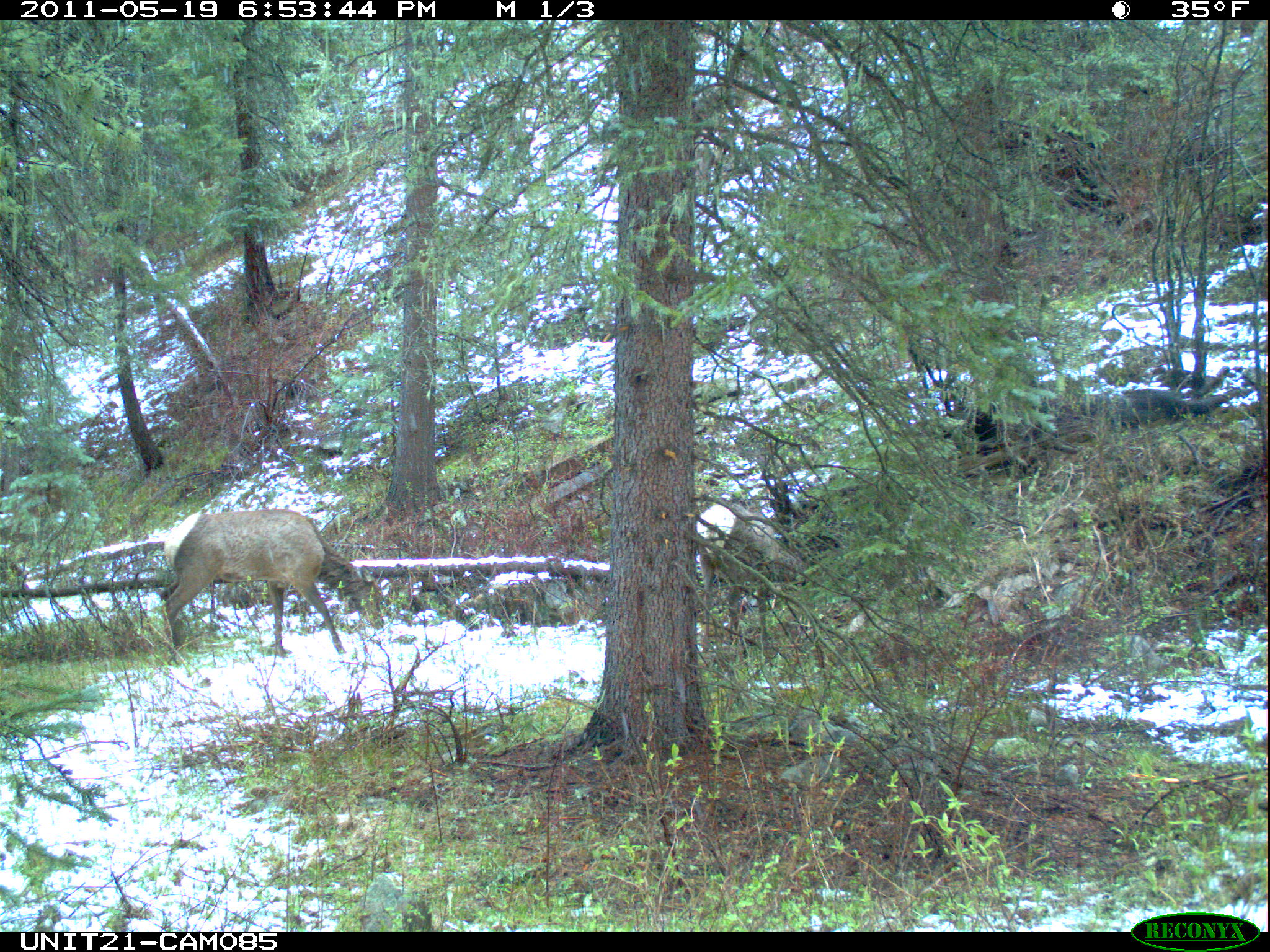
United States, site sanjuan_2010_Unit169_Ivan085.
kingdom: Animalia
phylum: Chordata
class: Mammalia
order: Artiodactyla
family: Cervidae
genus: Cervus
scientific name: Cervus elaphus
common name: red deer